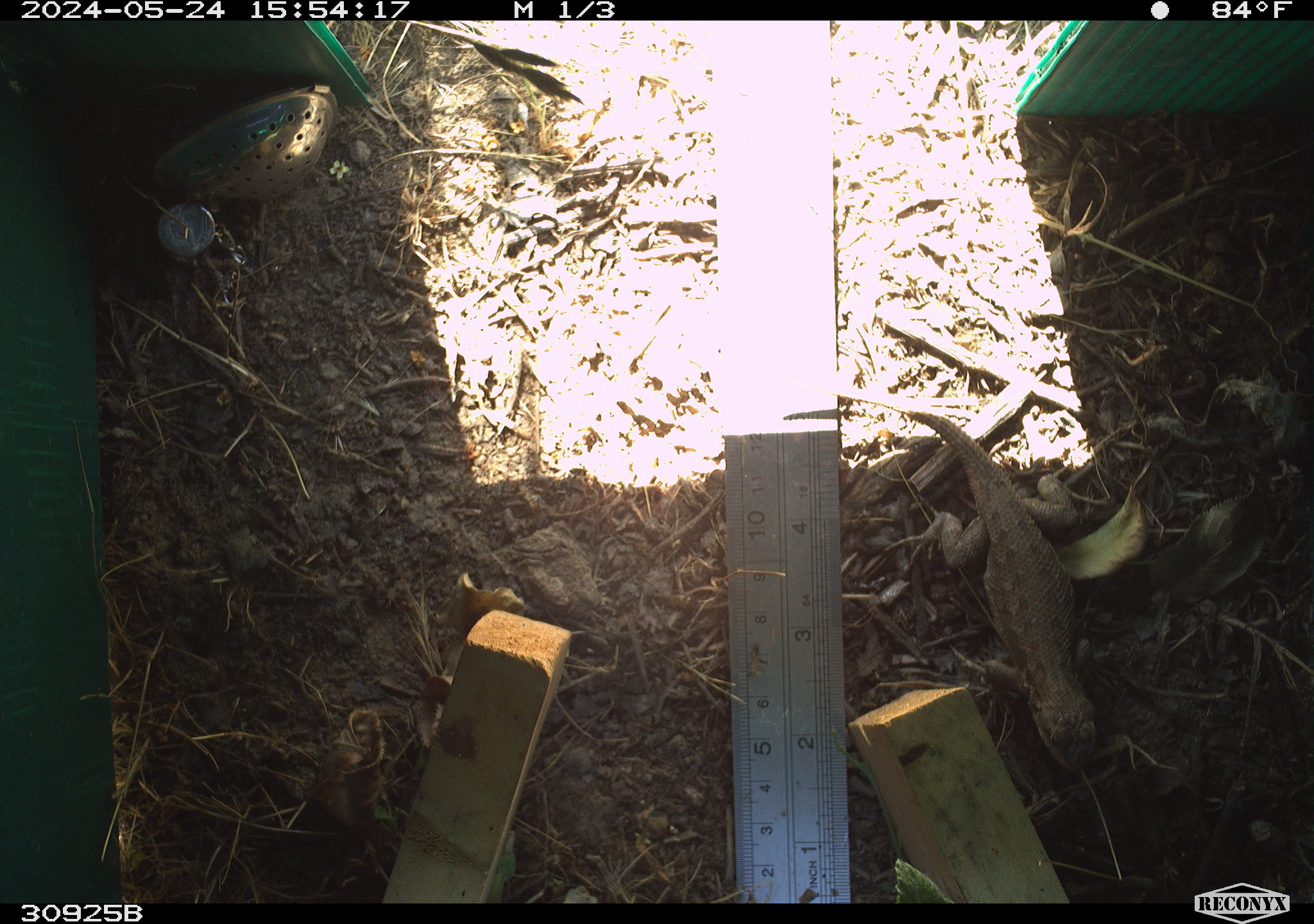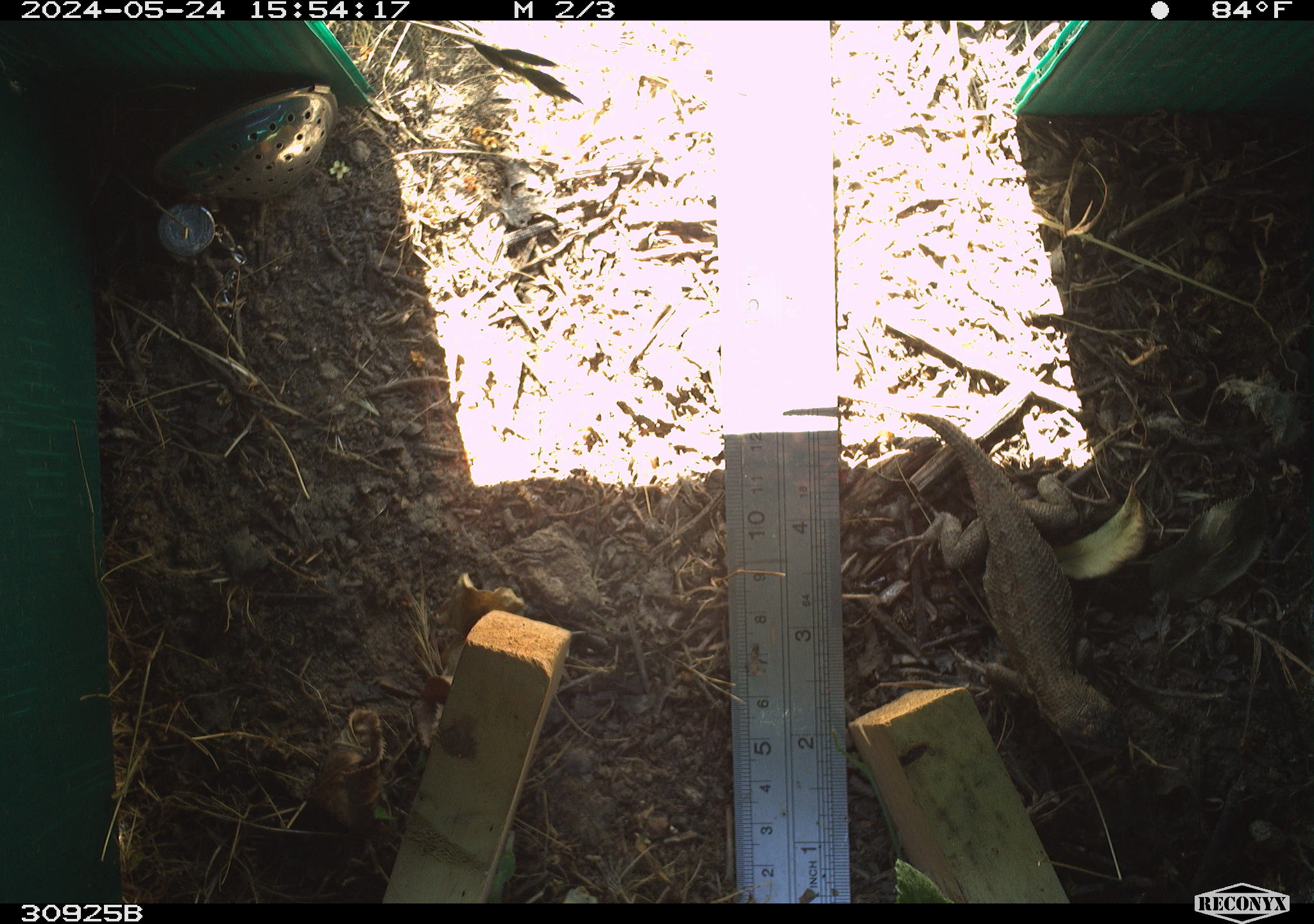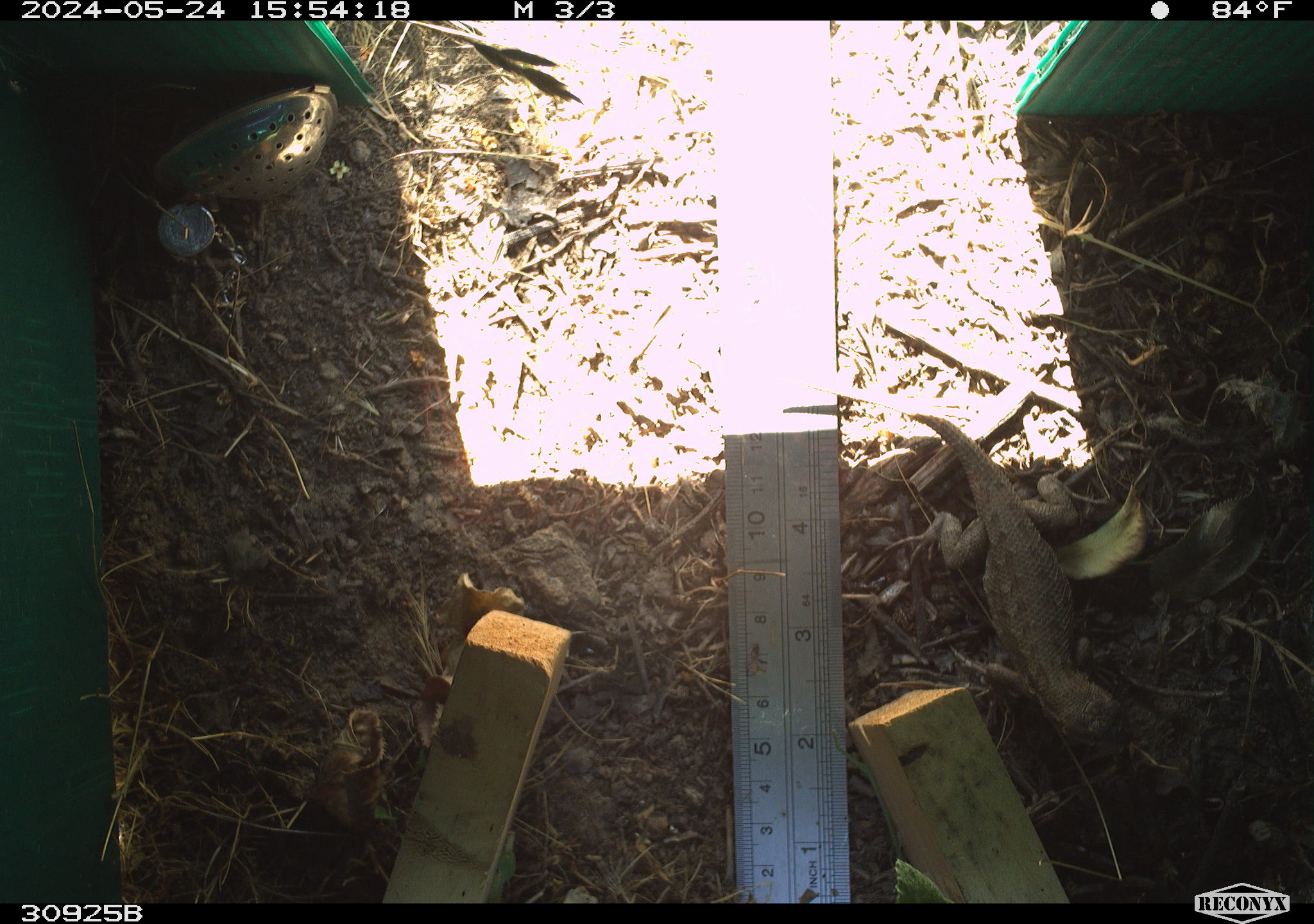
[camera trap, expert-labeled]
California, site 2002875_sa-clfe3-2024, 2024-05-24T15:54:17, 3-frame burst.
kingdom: Animalia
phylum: Chordata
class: Reptilia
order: Squamata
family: Phrynosomatidae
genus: Sceloporus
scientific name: Sceloporus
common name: spiny lizards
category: sceloporus species